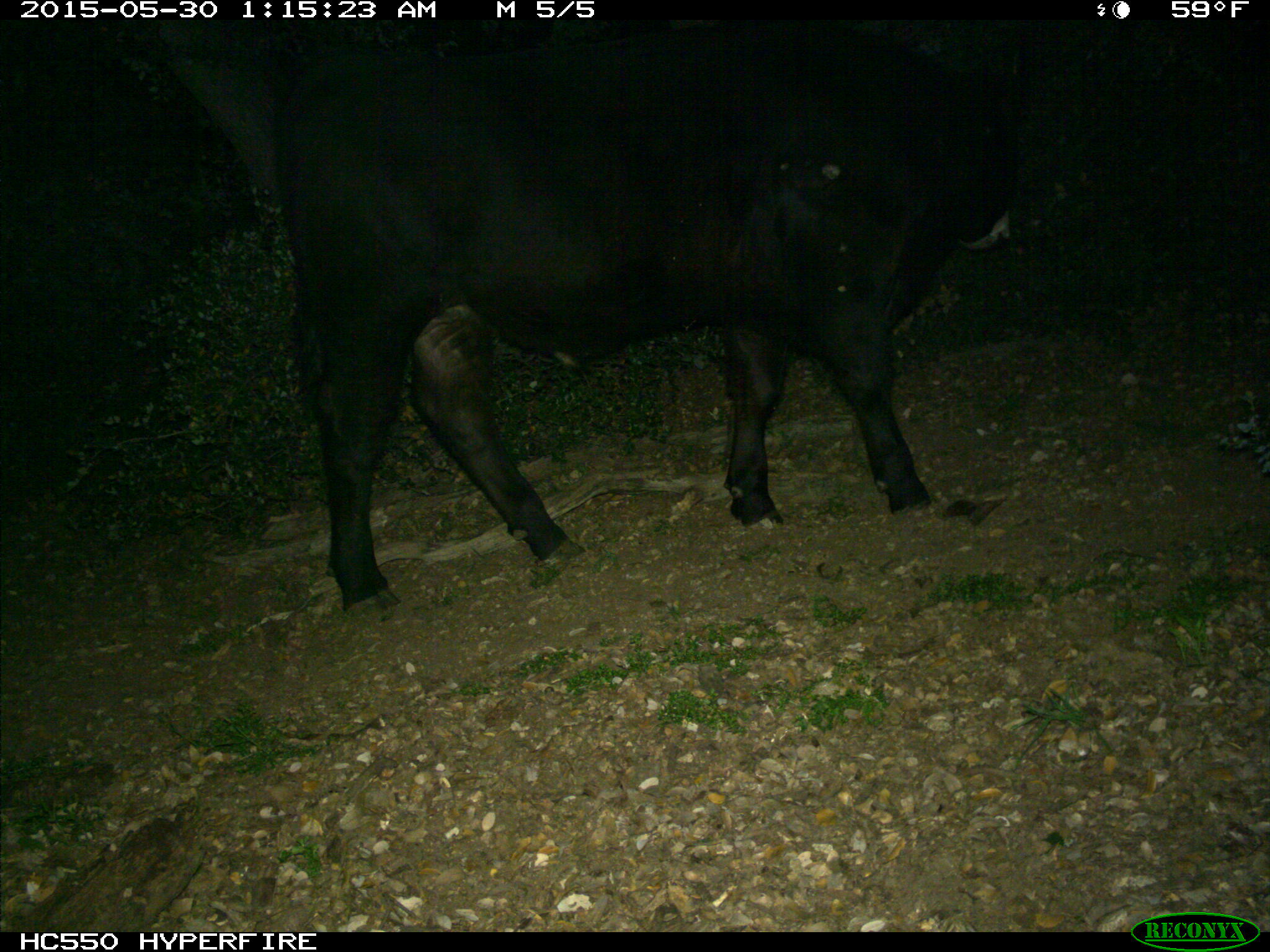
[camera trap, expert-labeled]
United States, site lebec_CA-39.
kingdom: Animalia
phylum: Chordata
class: Mammalia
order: Artiodactyla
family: Bovidae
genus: Bos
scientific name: Bos taurus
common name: domestic cow